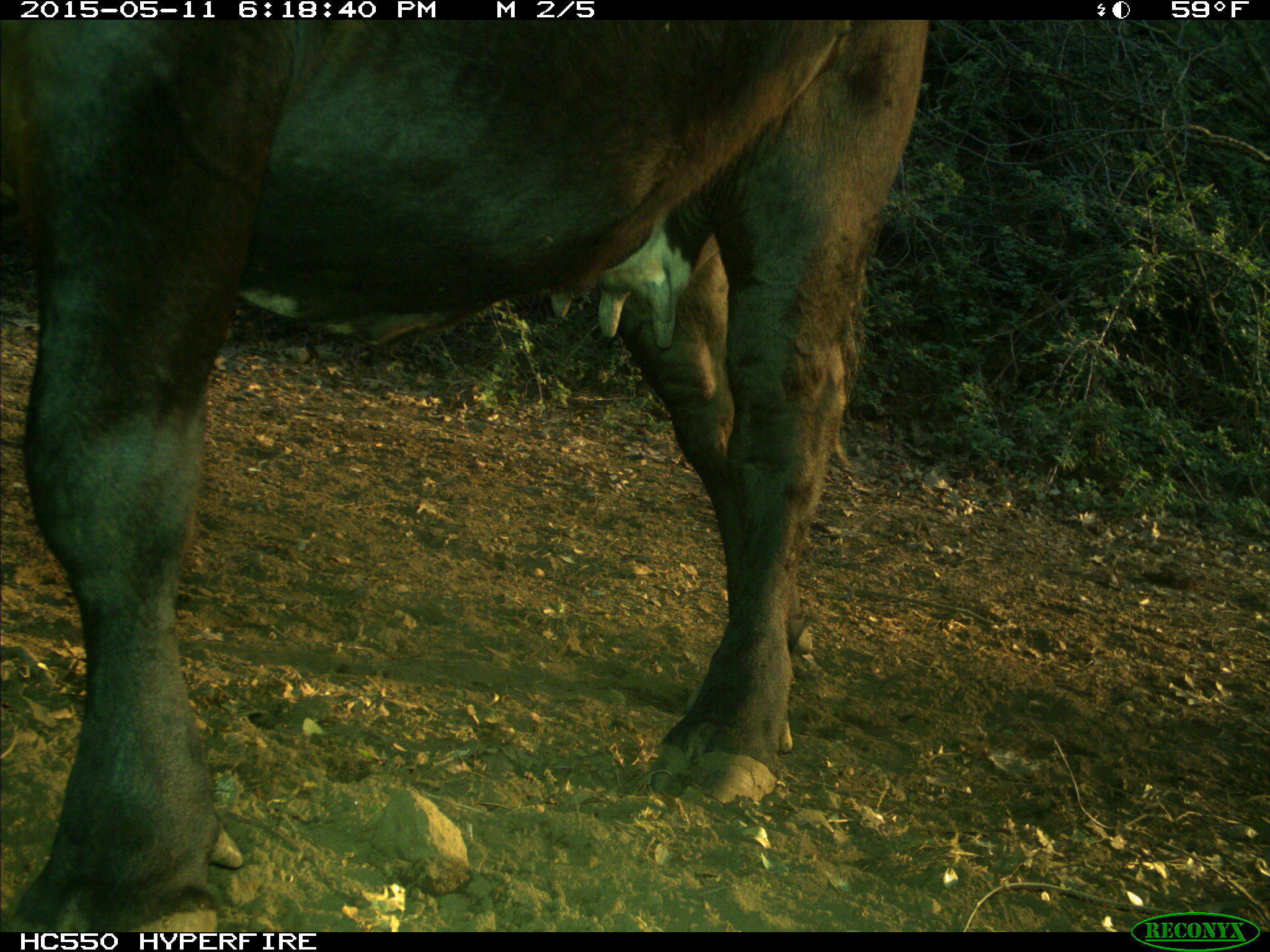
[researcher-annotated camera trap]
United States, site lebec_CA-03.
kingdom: Animalia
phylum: Chordata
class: Mammalia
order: Artiodactyla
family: Bovidae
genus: Bos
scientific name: Bos taurus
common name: domestic cow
Bos taurus (domestic cow).